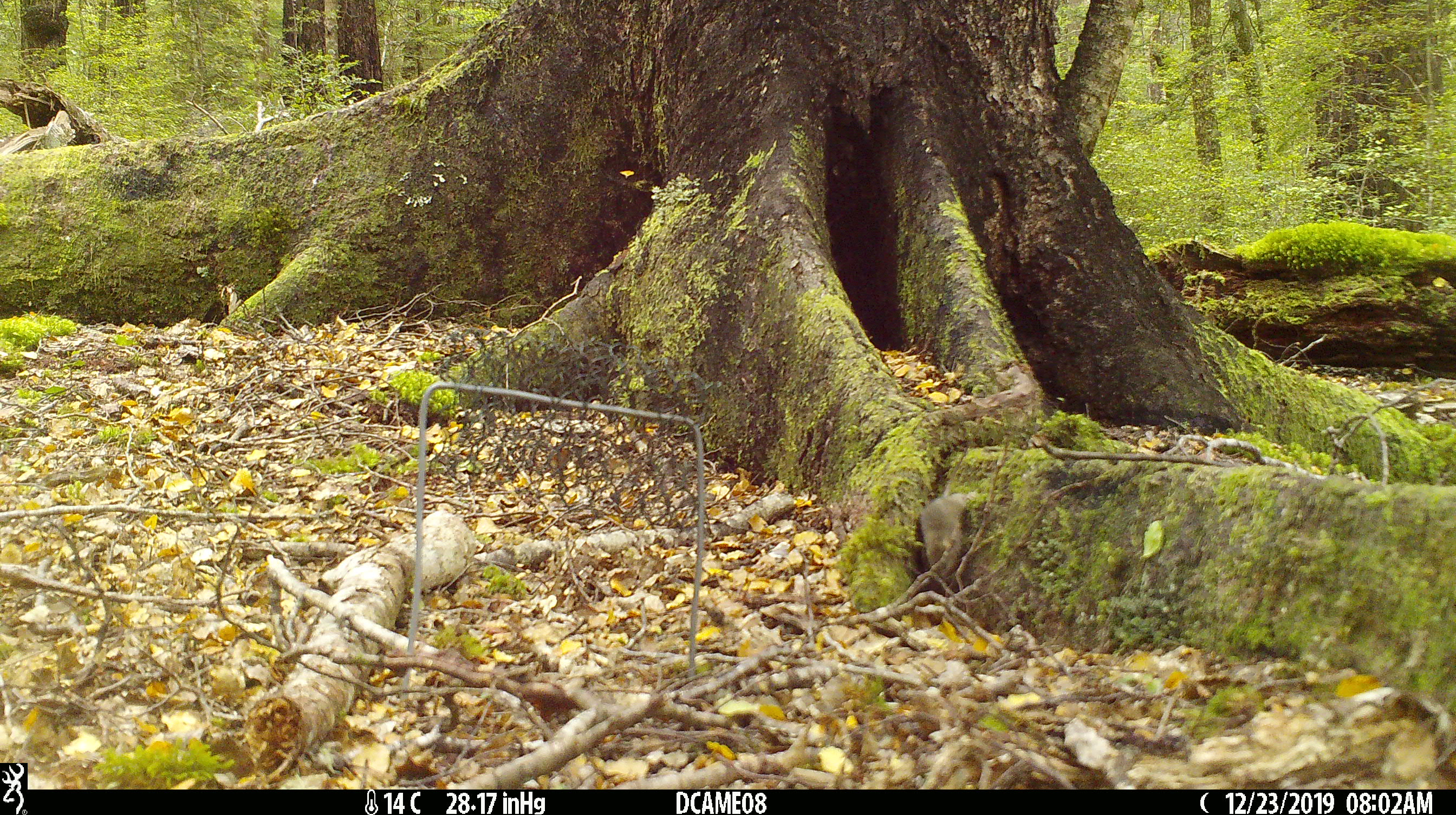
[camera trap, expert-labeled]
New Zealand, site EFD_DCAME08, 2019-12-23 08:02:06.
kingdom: Animalia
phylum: Chordata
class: Mammalia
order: Rodentia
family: Muridae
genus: Mus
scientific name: Mus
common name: mouse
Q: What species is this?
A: Mouse (Mus).